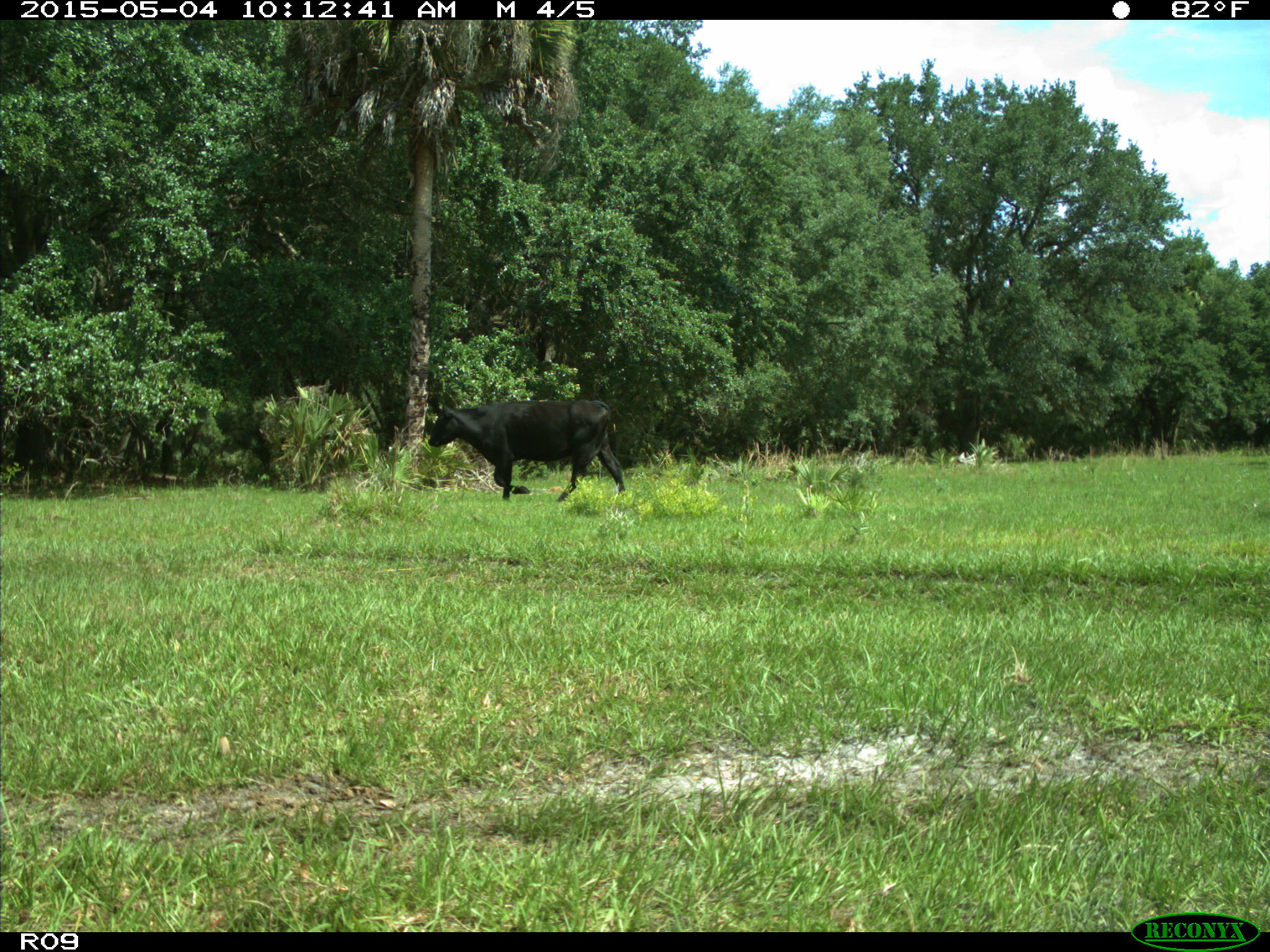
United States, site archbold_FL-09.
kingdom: Animalia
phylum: Chordata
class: Mammalia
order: Artiodactyla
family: Bovidae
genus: Bos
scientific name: Bos taurus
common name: domestic cow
Bos taurus (domestic cow).